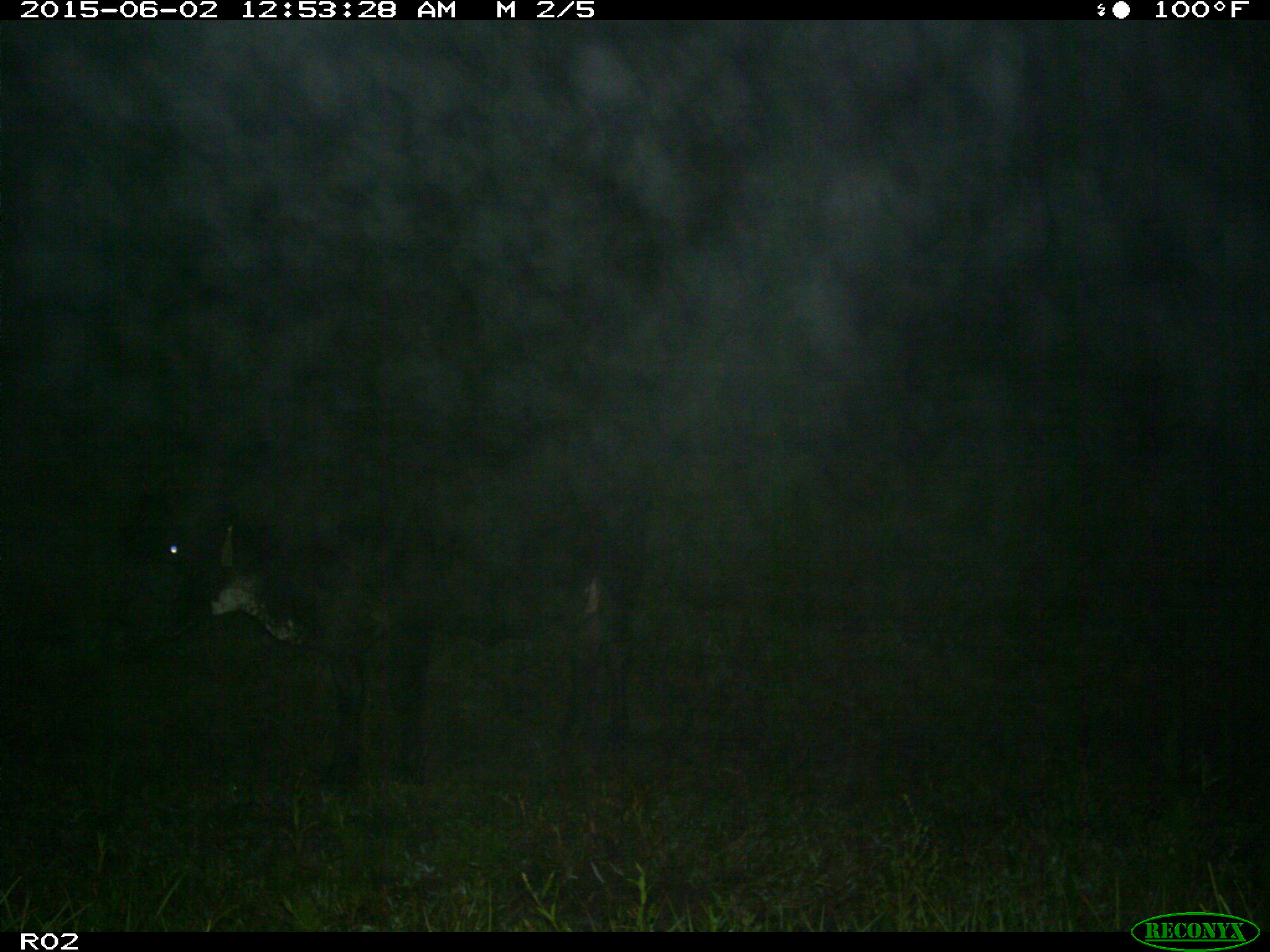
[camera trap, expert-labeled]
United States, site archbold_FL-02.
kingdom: Animalia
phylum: Chordata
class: Mammalia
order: Artiodactyla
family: Bovidae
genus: Bos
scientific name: Bos taurus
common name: domestic cow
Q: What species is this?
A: Bos taurus (domestic cow).